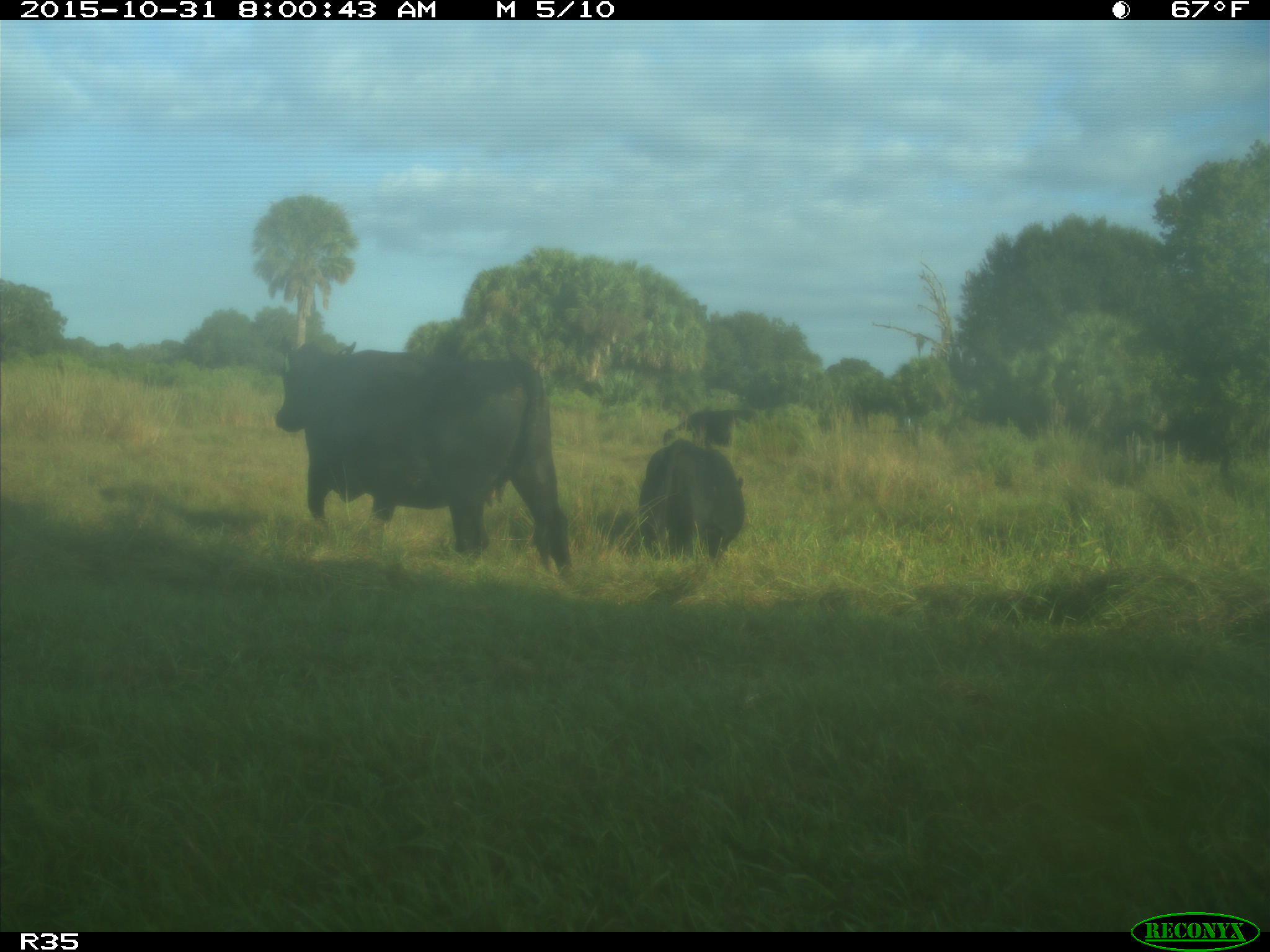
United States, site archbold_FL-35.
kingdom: Animalia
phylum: Chordata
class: Mammalia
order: Artiodactyla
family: Bovidae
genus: Bos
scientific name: Bos taurus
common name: domestic cow